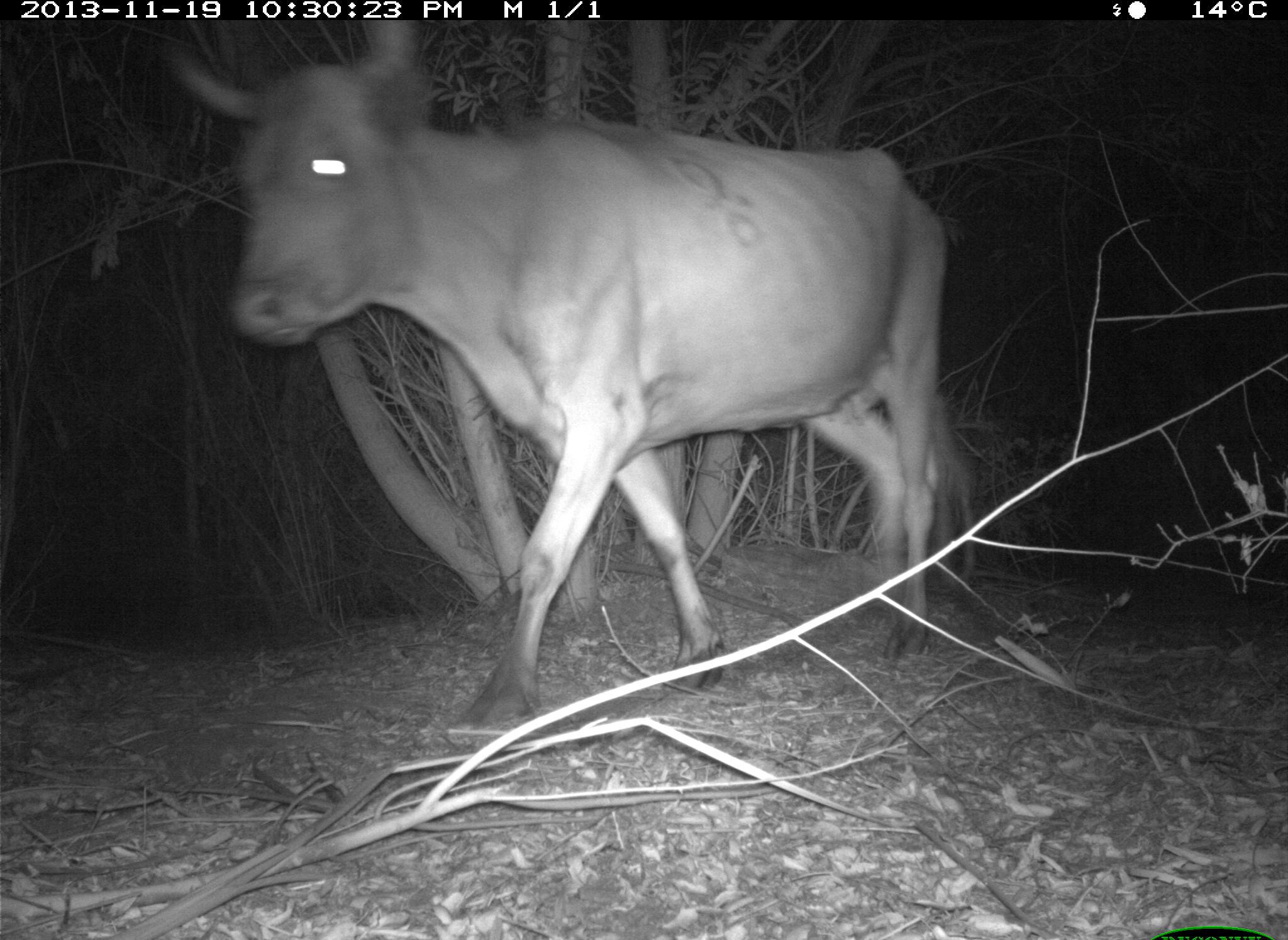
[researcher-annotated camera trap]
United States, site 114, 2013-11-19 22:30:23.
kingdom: Animalia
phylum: Chordata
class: Mammalia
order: Artiodactyla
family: Bovidae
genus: Bos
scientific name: Bos taurus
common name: cow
Cow (Bos taurus).